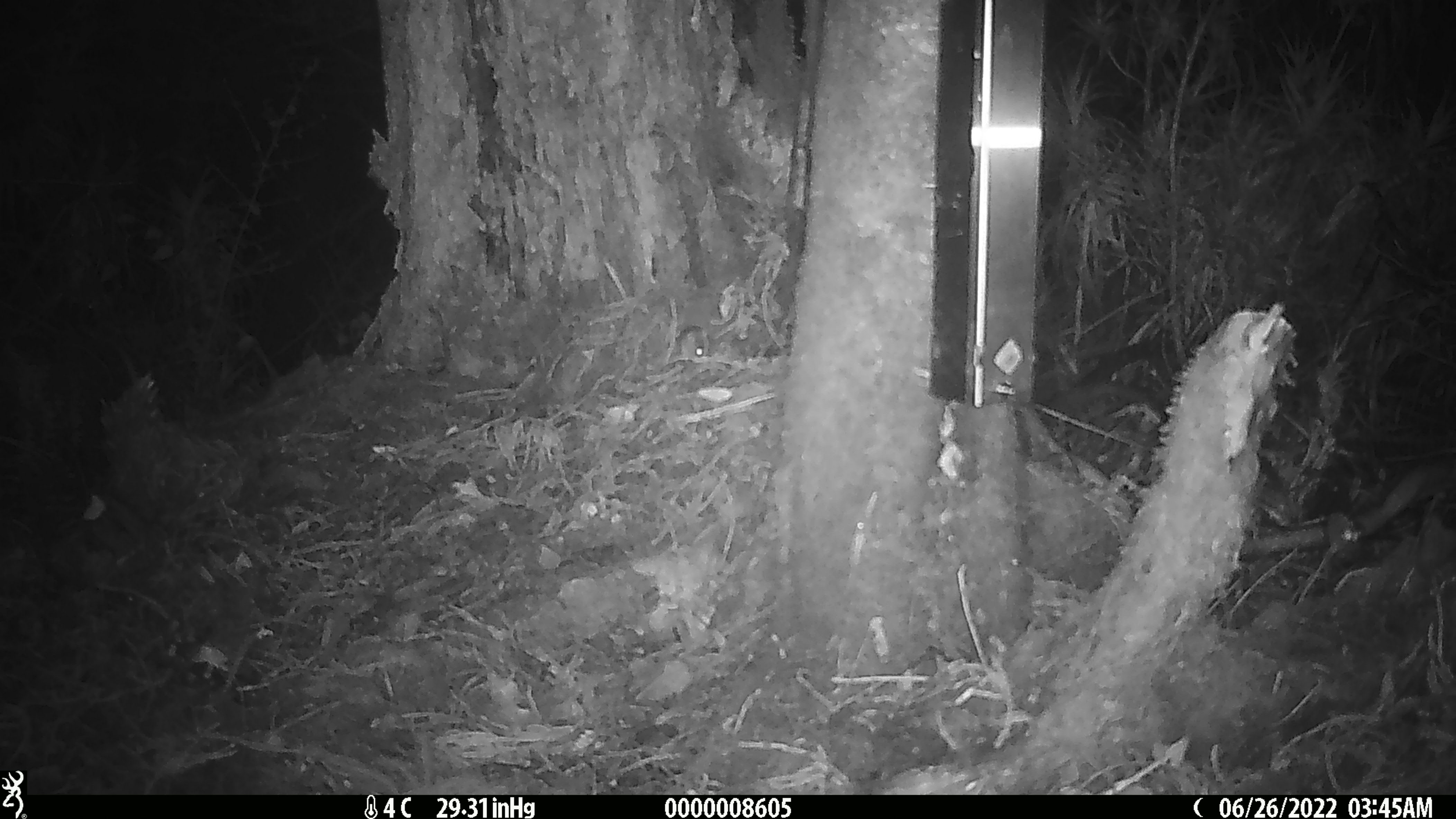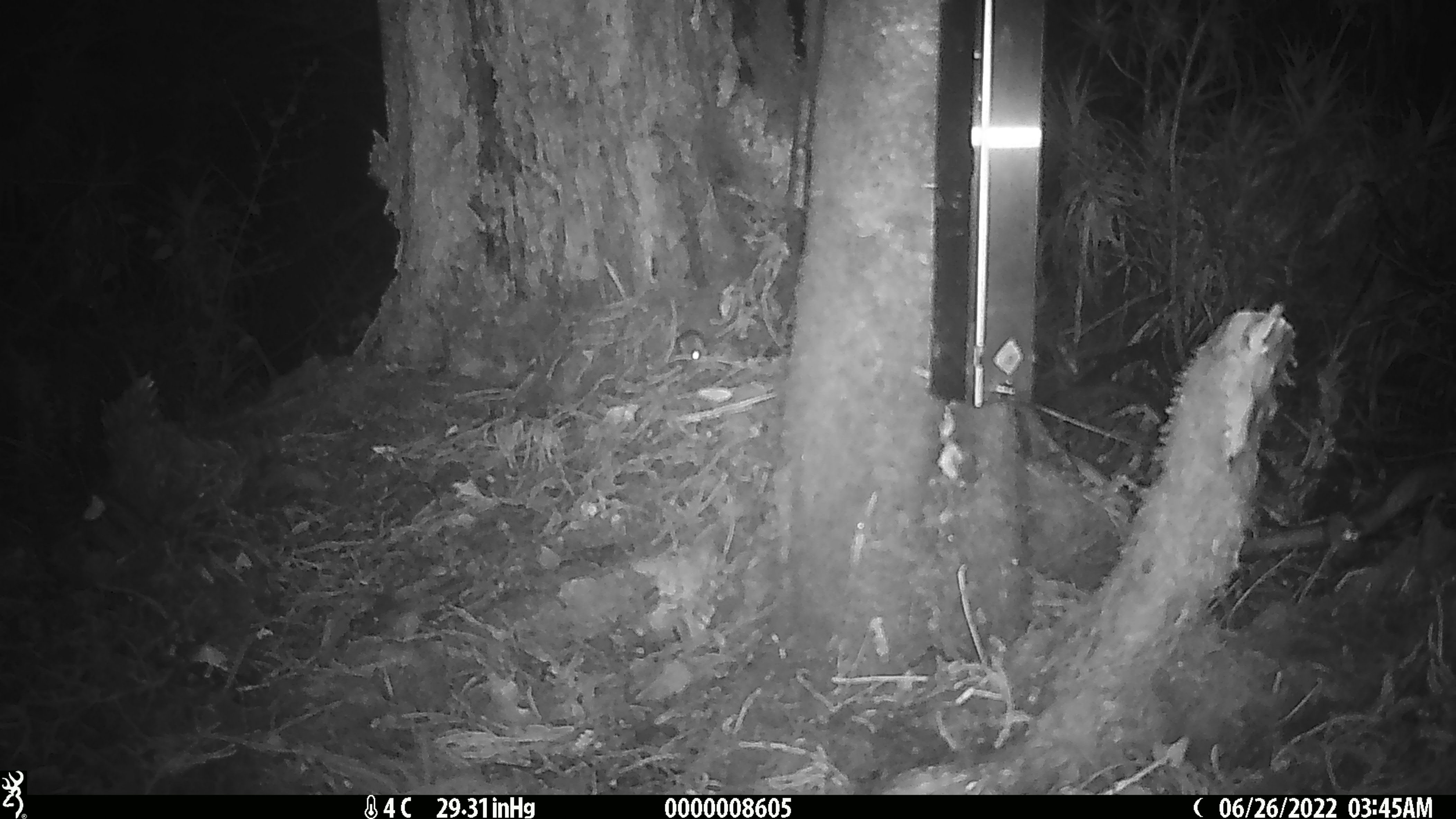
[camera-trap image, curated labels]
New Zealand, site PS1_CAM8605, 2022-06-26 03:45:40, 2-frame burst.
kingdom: Animalia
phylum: Chordata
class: Mammalia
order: Rodentia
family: Muridae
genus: Mus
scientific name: Mus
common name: mouse